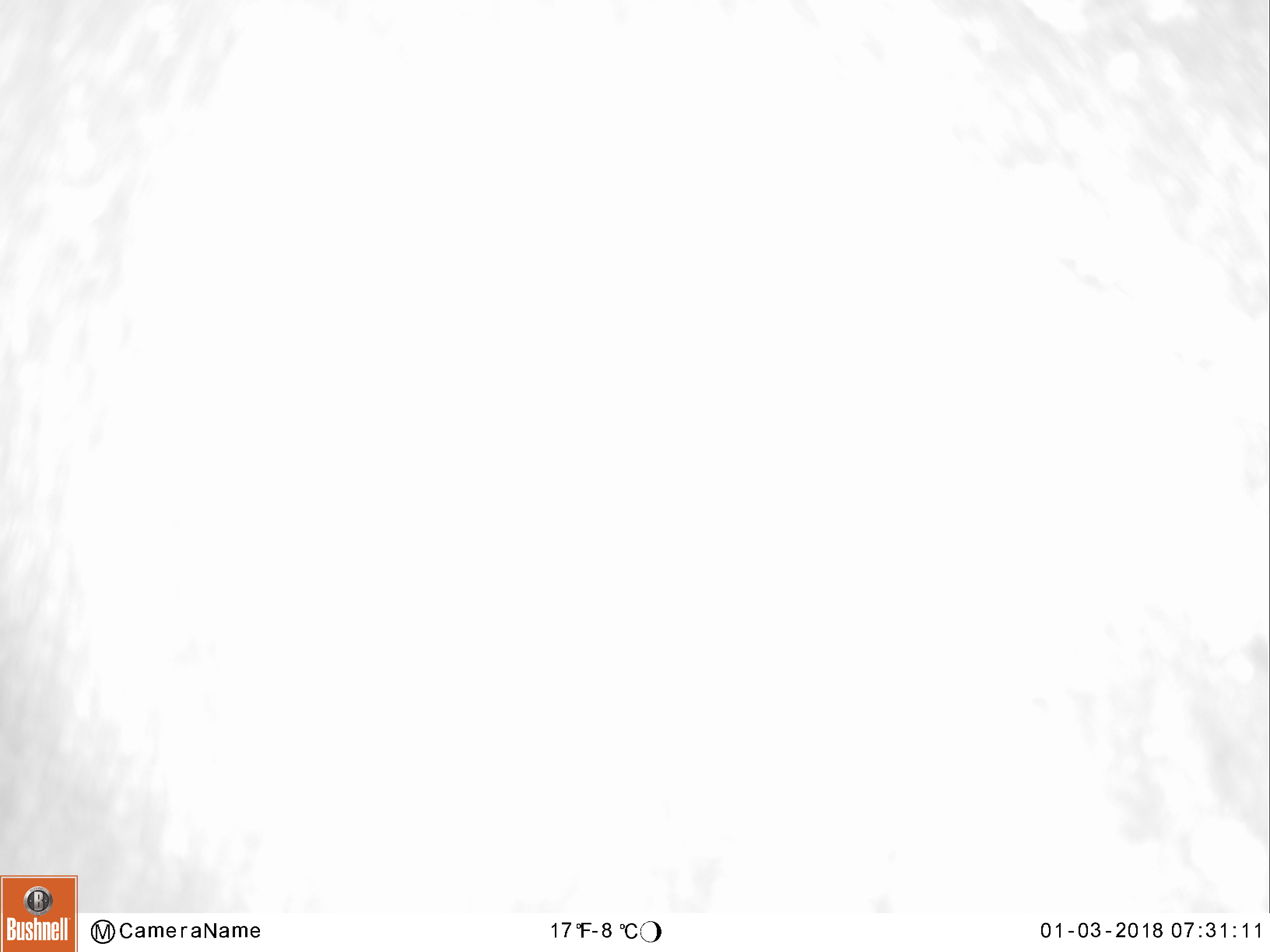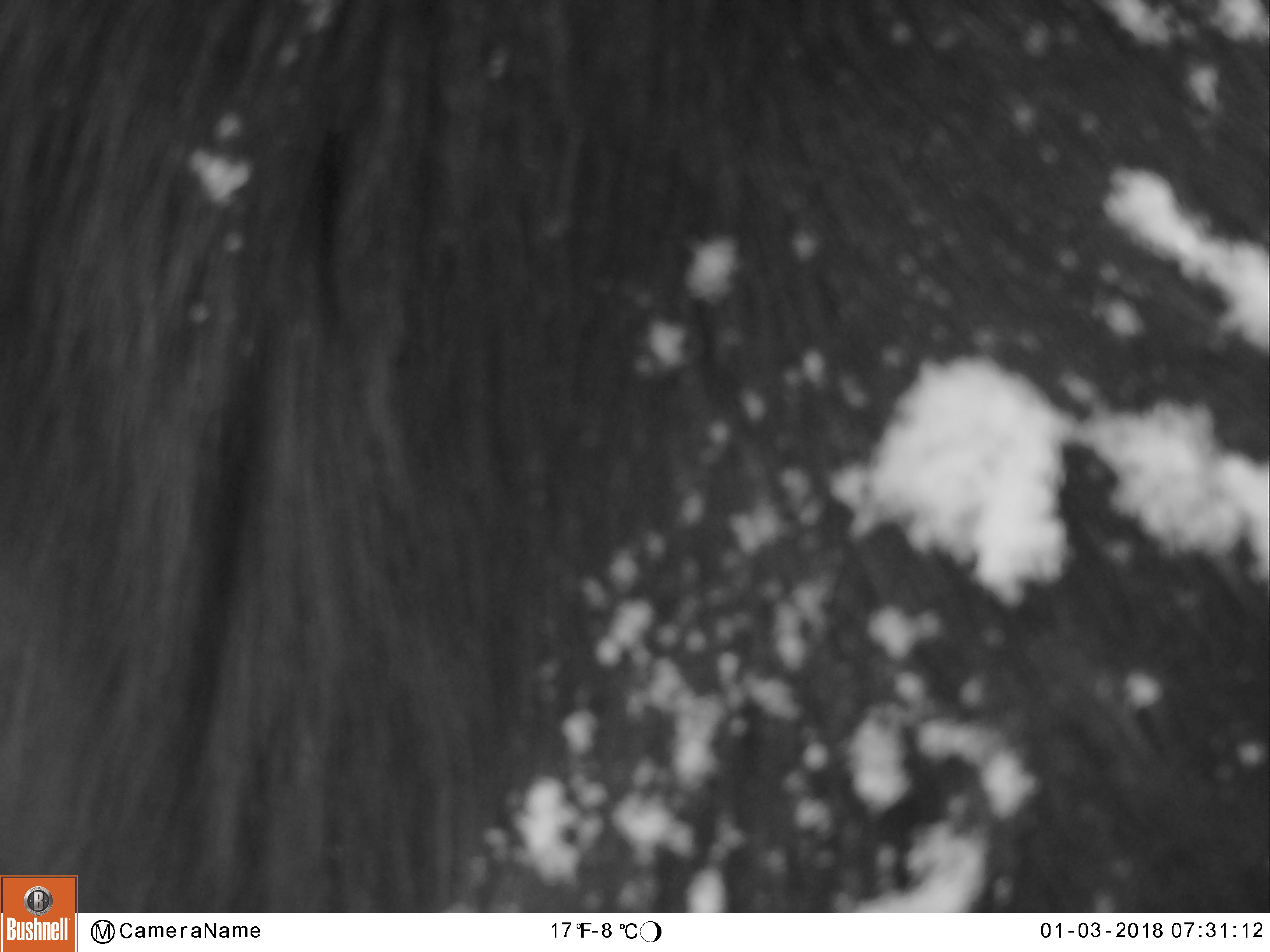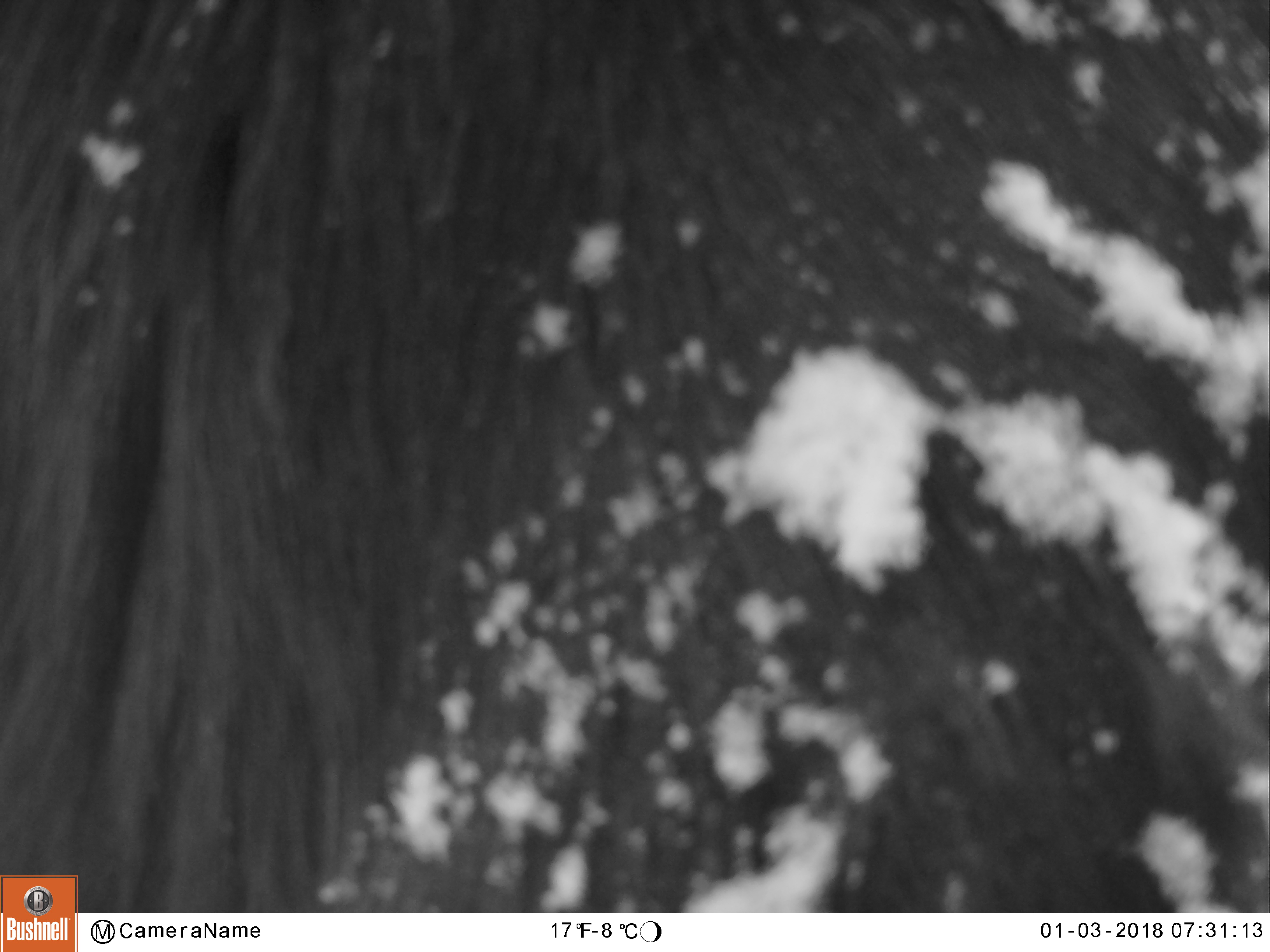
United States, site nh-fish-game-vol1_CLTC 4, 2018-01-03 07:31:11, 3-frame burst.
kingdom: Animalia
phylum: Chordata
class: Mammalia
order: Artiodactyla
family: Cervidae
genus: Alces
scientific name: Alces alces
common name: moose